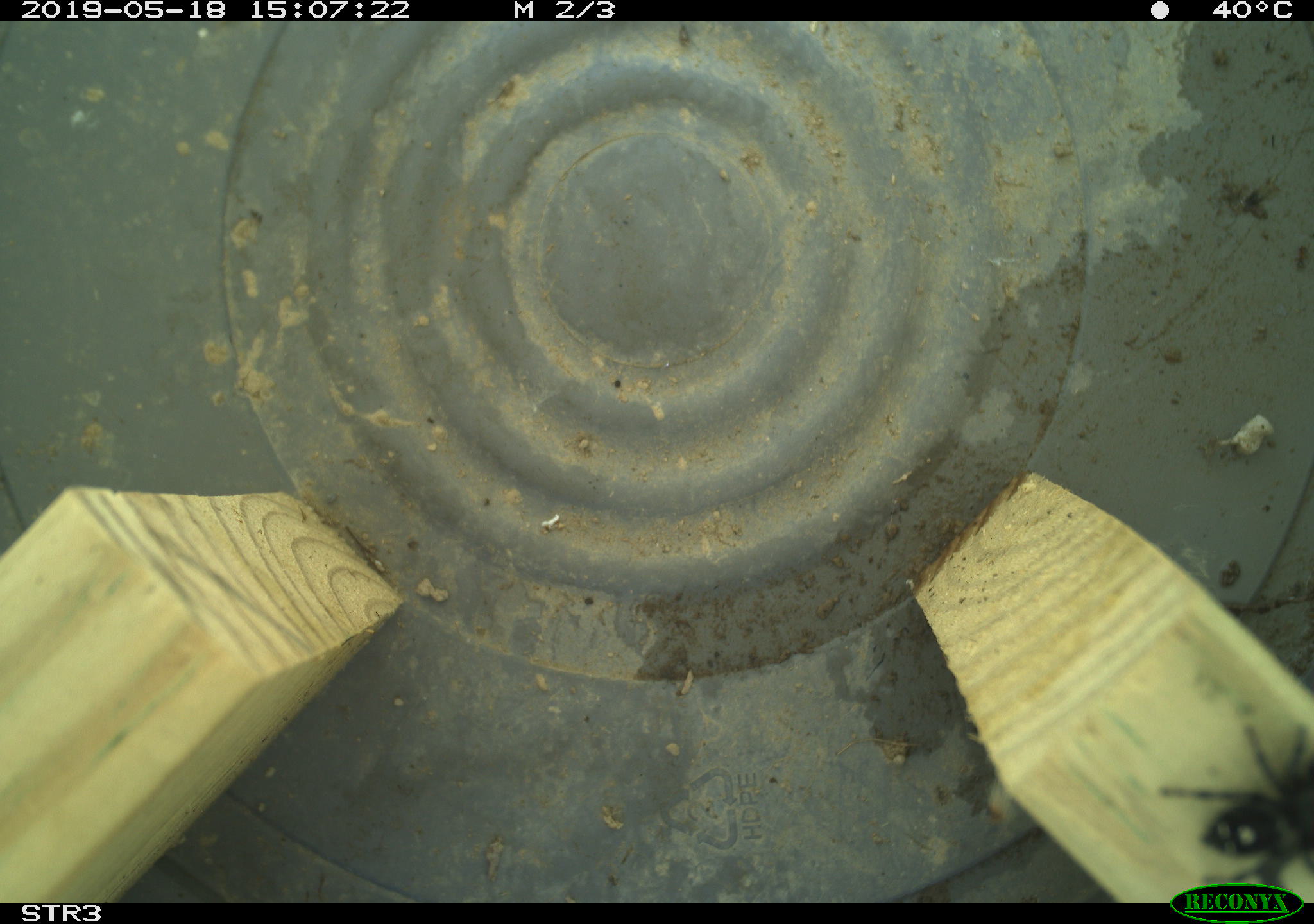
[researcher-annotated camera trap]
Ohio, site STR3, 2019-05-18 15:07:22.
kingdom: Animalia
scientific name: Animalia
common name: animal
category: invertebrate